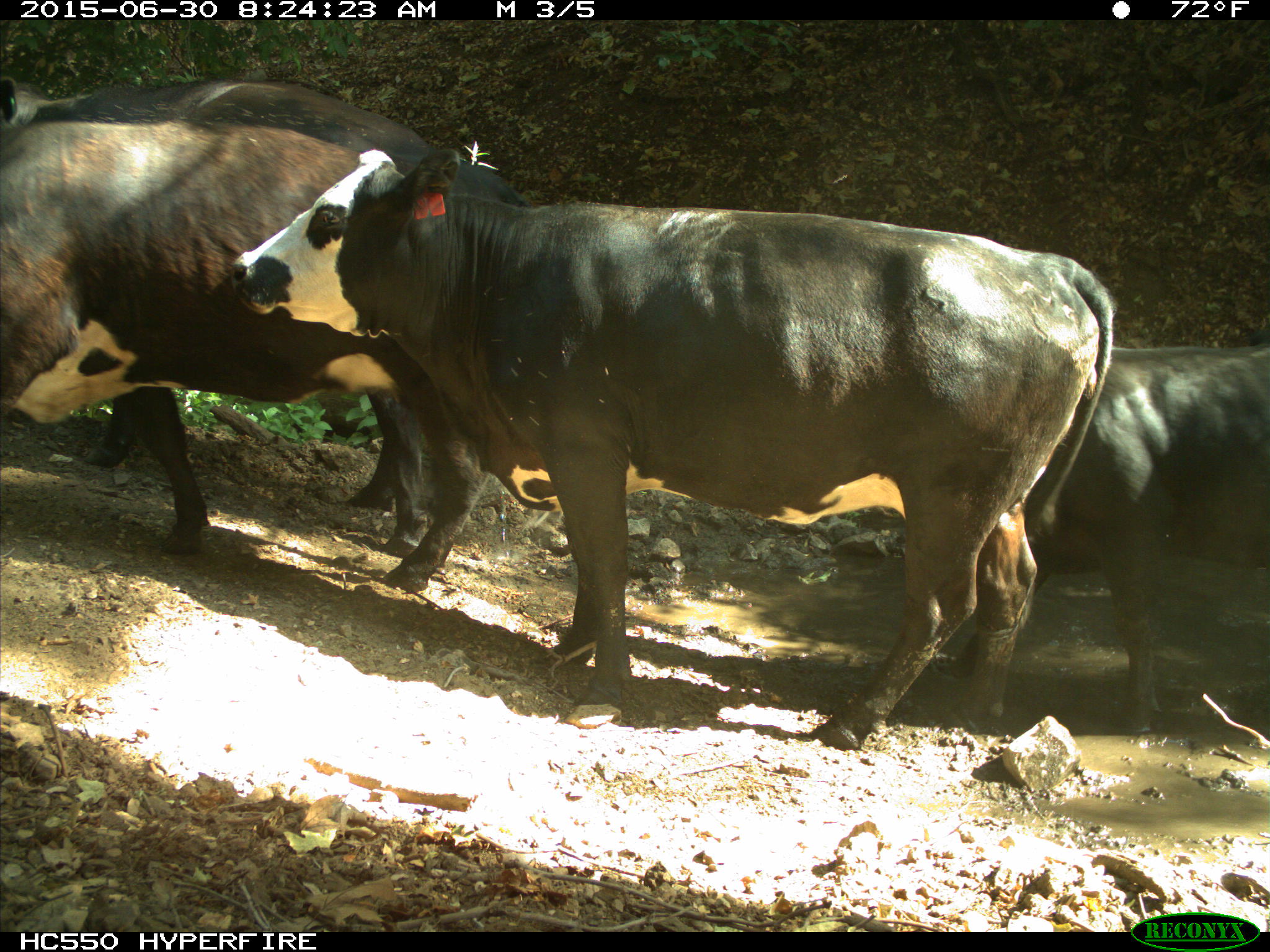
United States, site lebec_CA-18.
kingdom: Animalia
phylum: Chordata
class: Mammalia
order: Artiodactyla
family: Bovidae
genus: Bos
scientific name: Bos taurus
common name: domestic cow